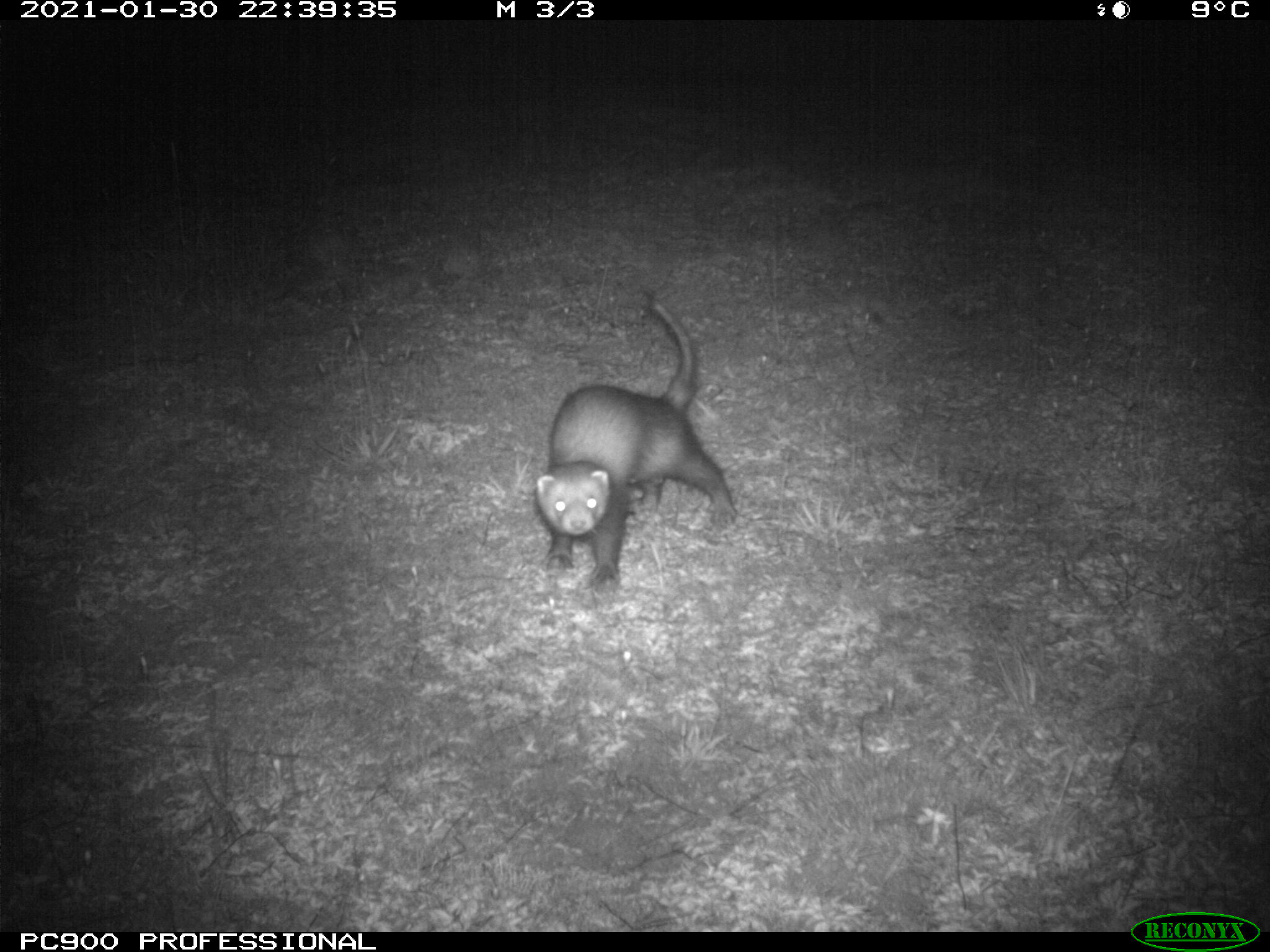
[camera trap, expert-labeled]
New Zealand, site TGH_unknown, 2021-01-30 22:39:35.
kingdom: Animalia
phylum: Chordata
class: Mammalia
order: Carnivora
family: Mustelidae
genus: Mustela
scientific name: Mustela furo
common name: ferret